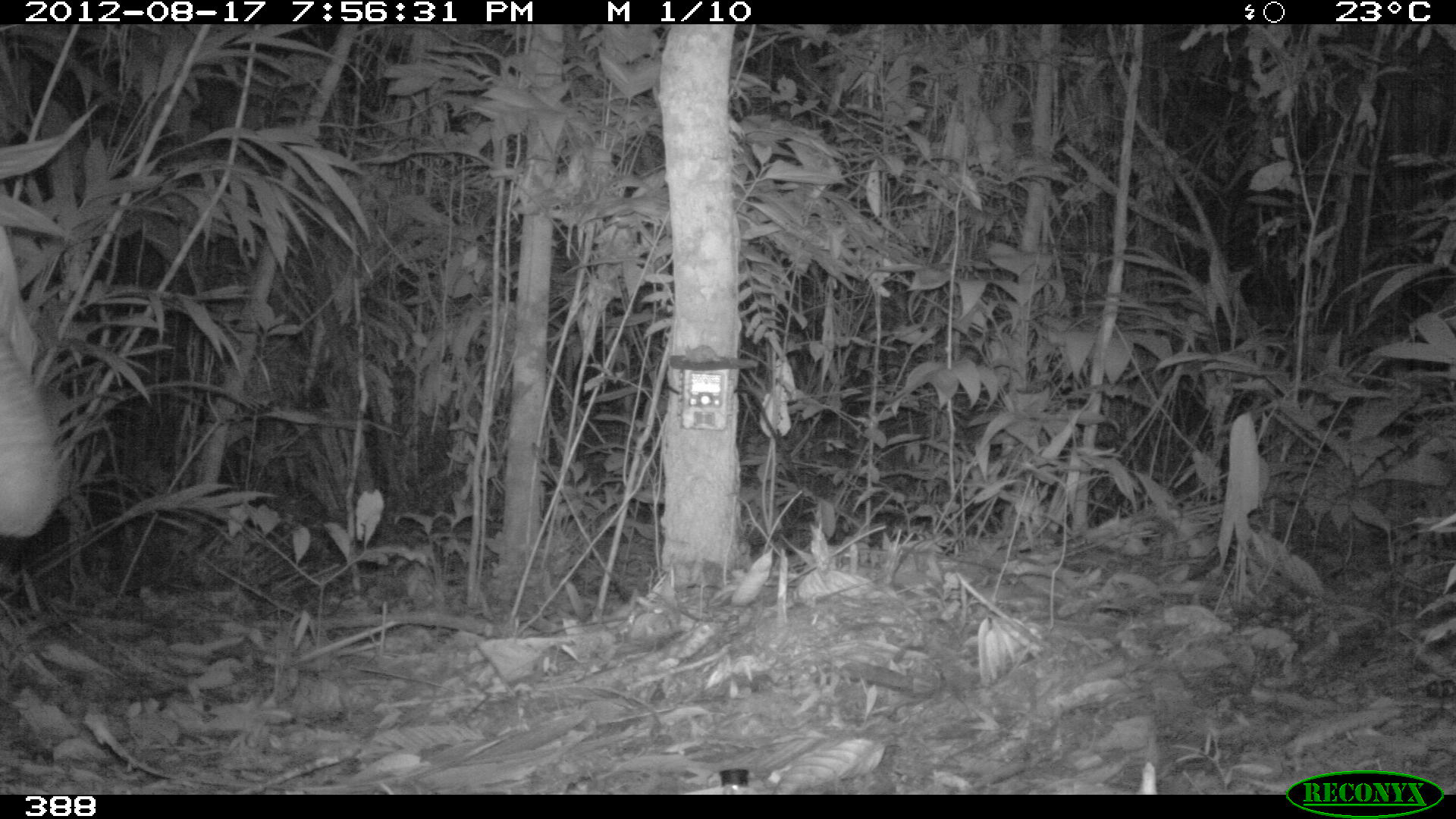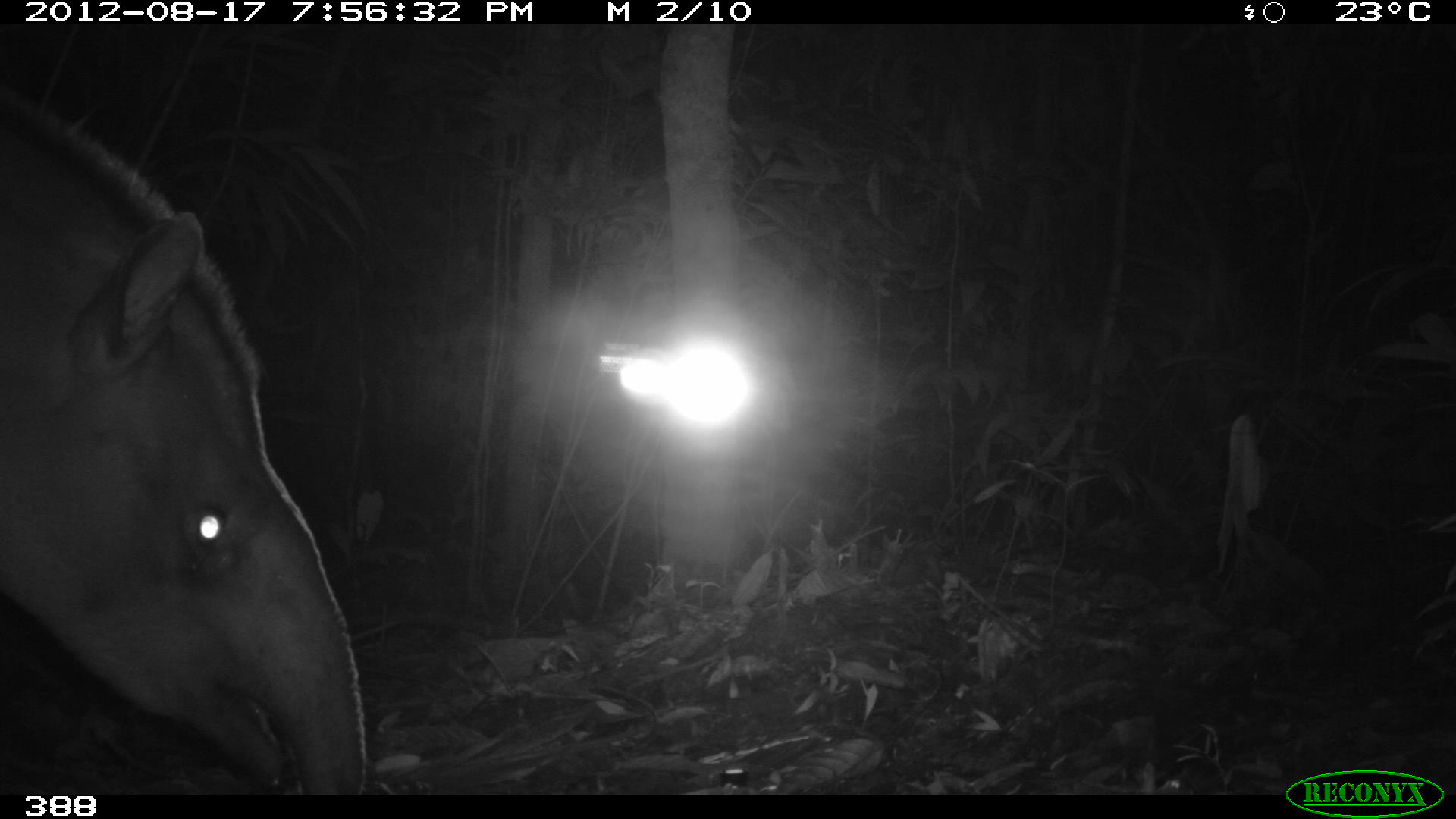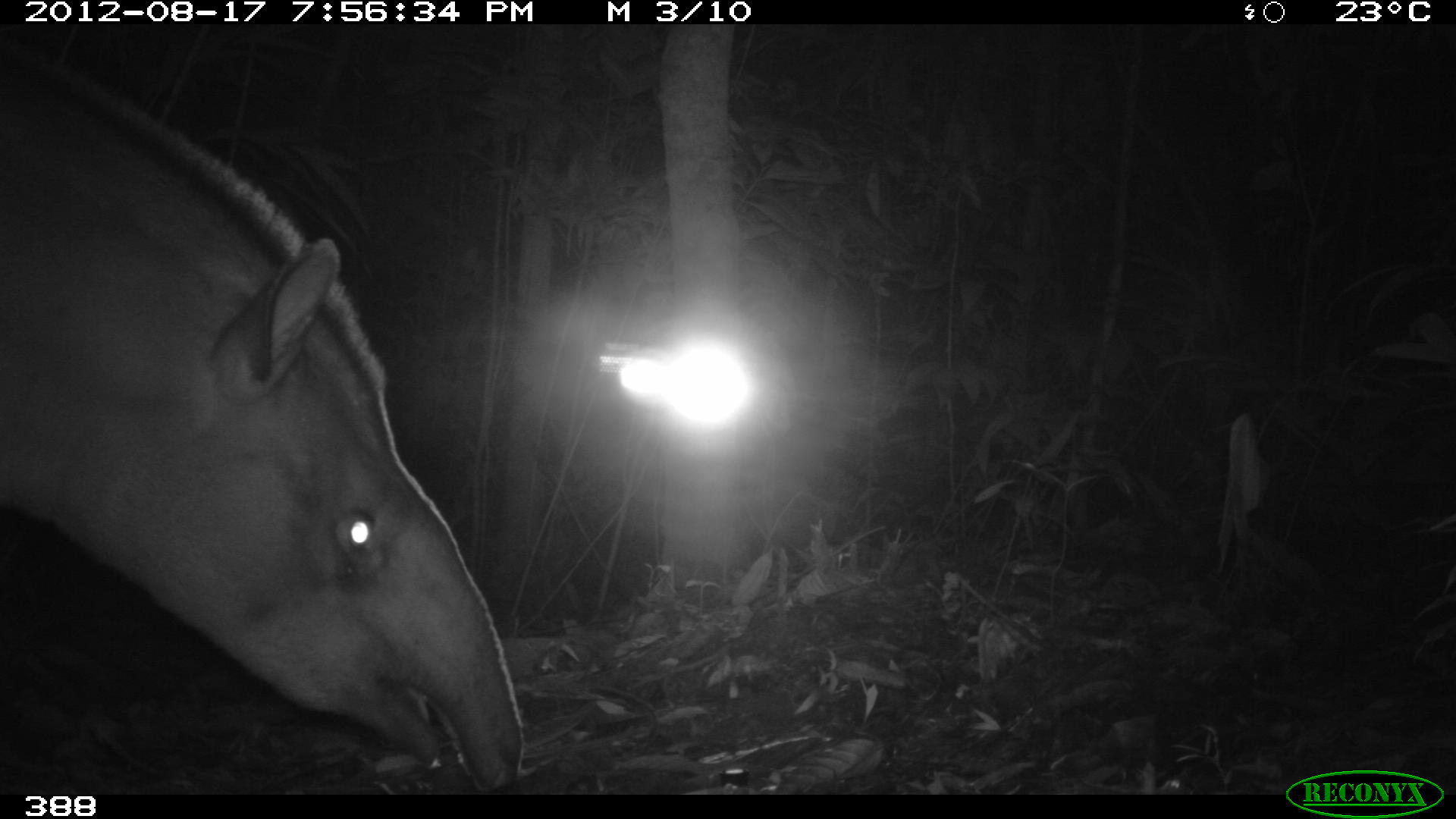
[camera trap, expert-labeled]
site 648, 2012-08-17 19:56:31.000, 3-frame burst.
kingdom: Animalia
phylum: Chordata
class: Mammalia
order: Perissodactyla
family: Tapiridae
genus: Tapirus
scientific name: Tapirus terrestris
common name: south american tapir